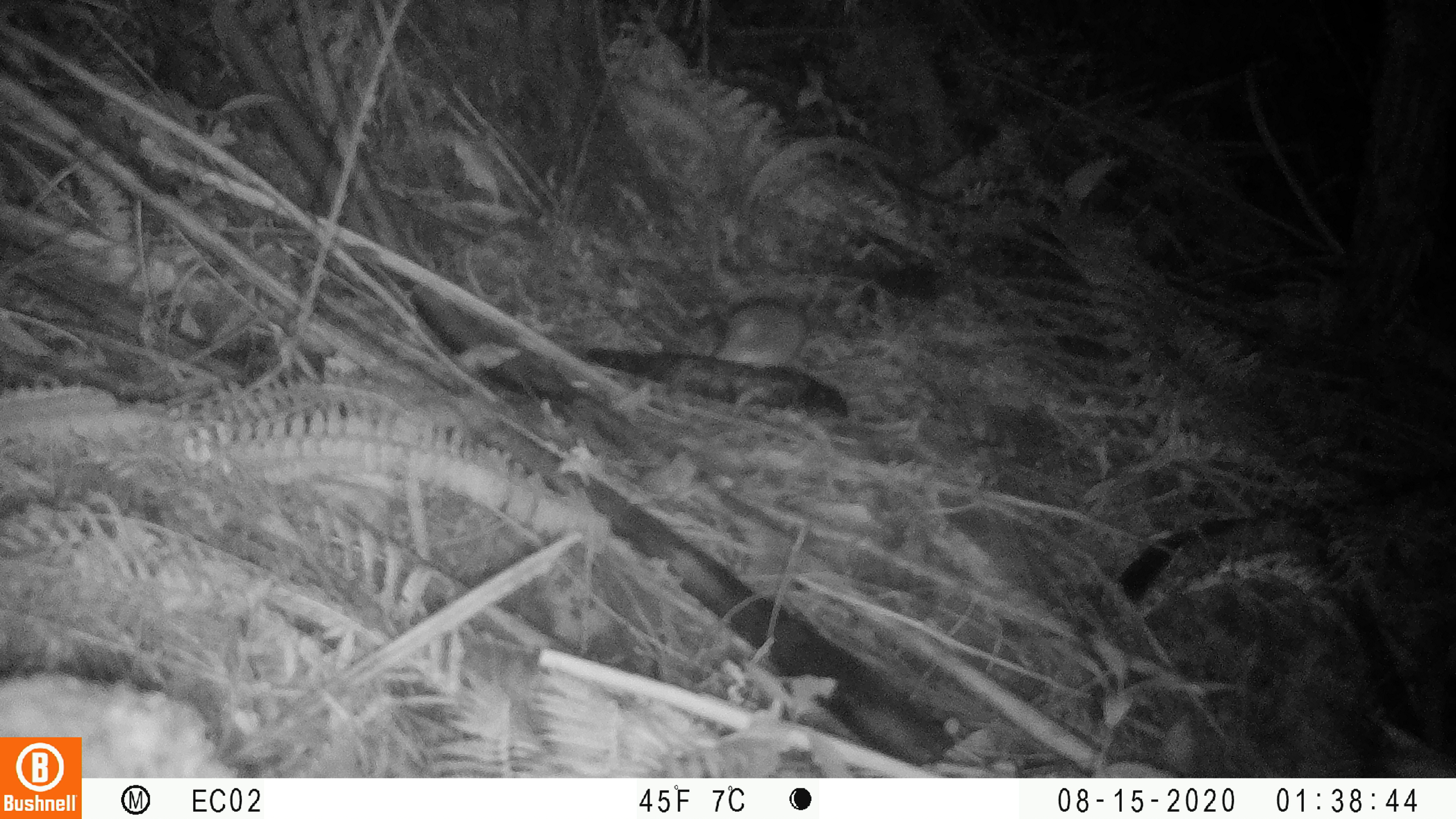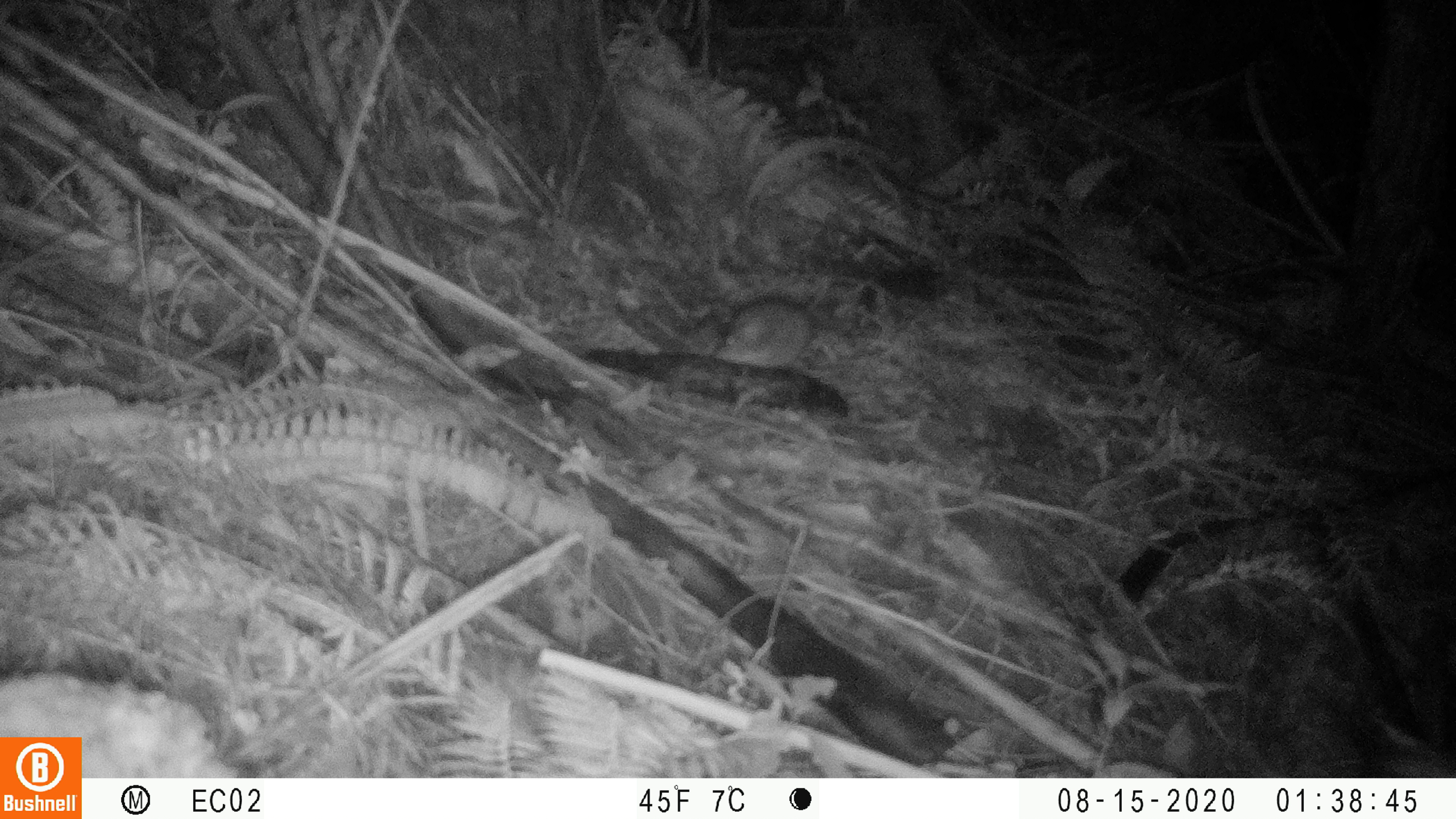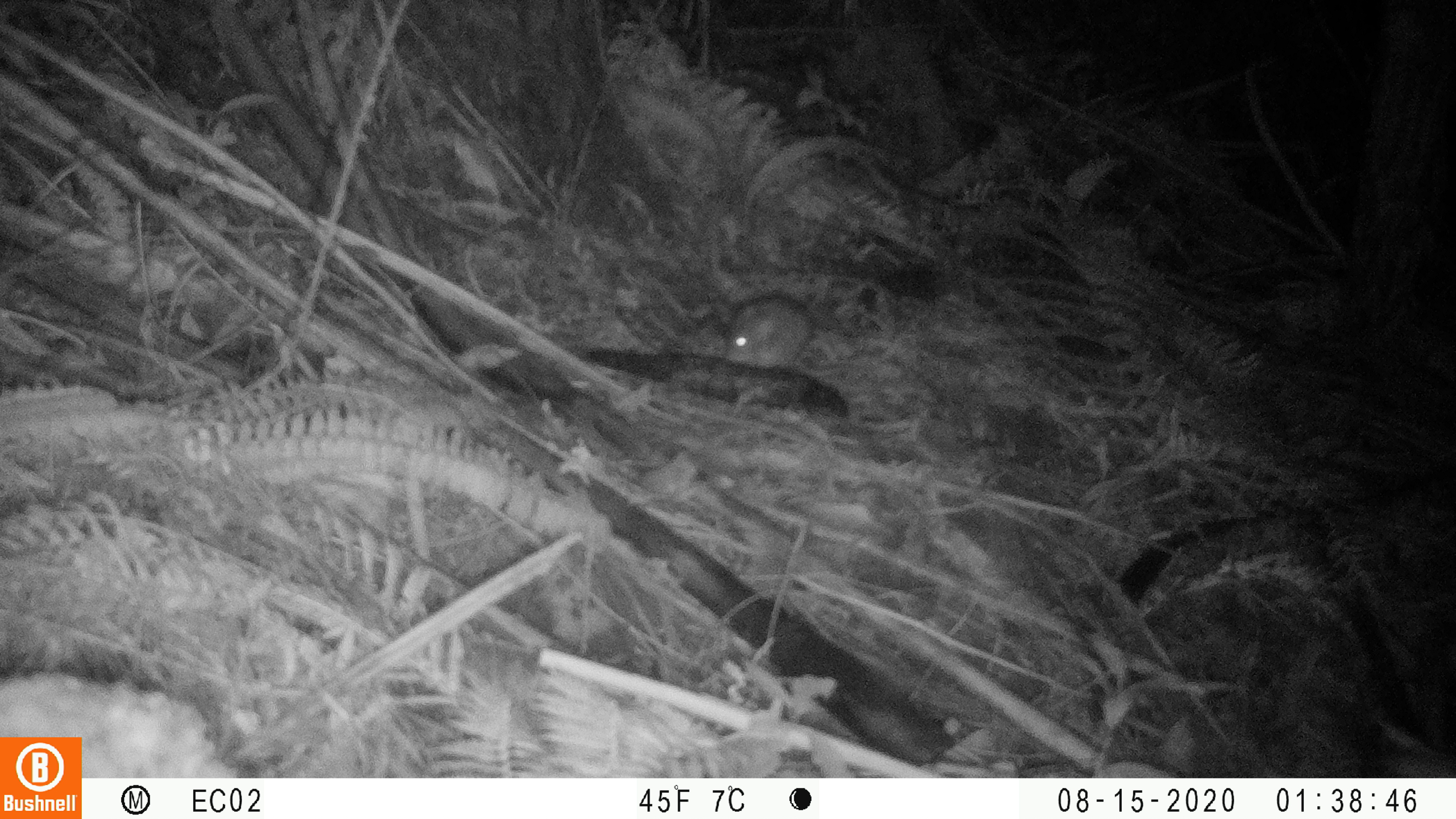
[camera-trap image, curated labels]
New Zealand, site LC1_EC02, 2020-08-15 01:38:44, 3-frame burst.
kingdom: Animalia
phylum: Chordata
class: Mammalia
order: Rodentia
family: Muridae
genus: Rattus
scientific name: Rattus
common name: rat